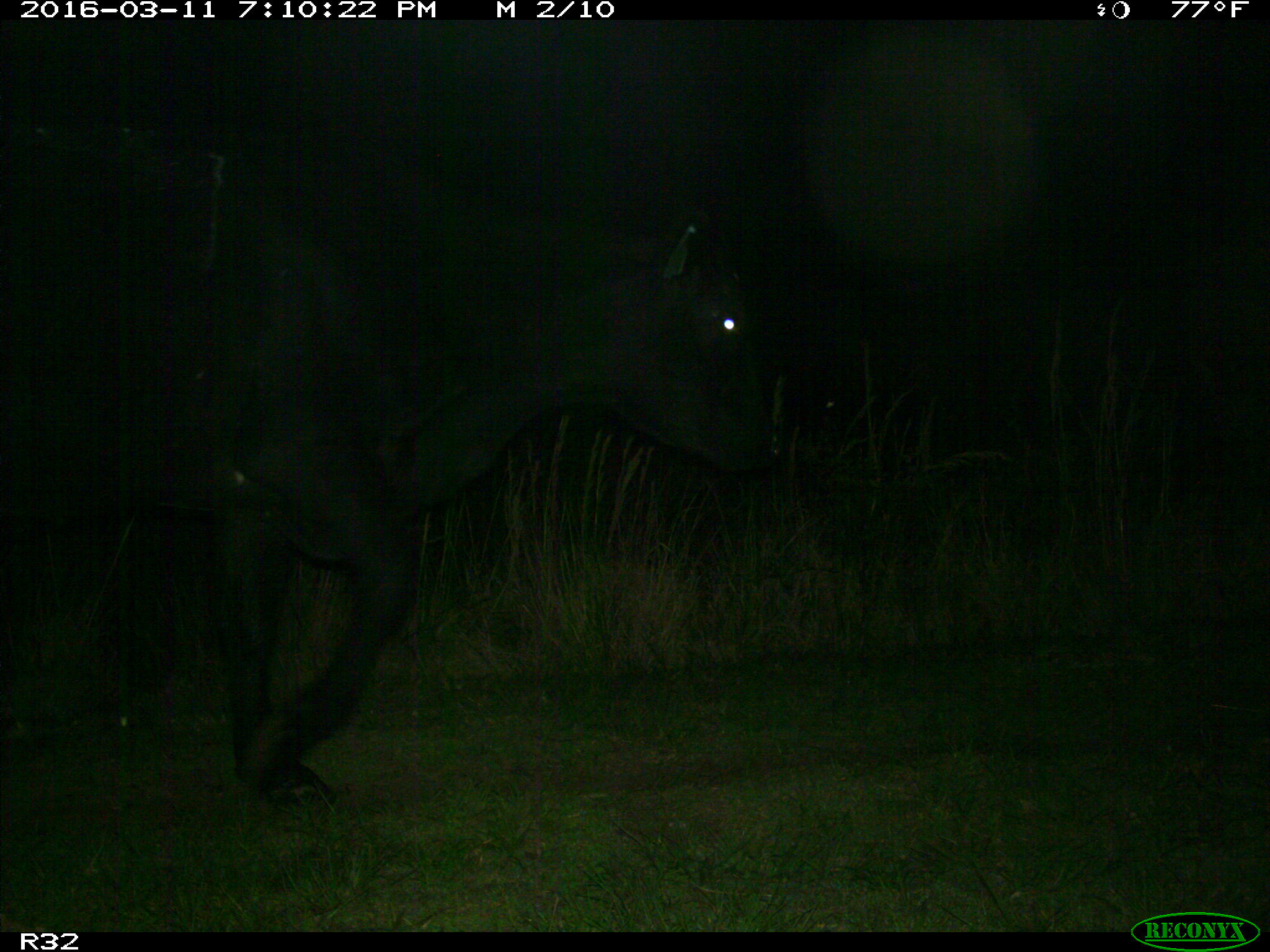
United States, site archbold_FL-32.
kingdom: Animalia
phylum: Chordata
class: Mammalia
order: Artiodactyla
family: Bovidae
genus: Bos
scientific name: Bos taurus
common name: domestic cow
Bos taurus (domestic cow).